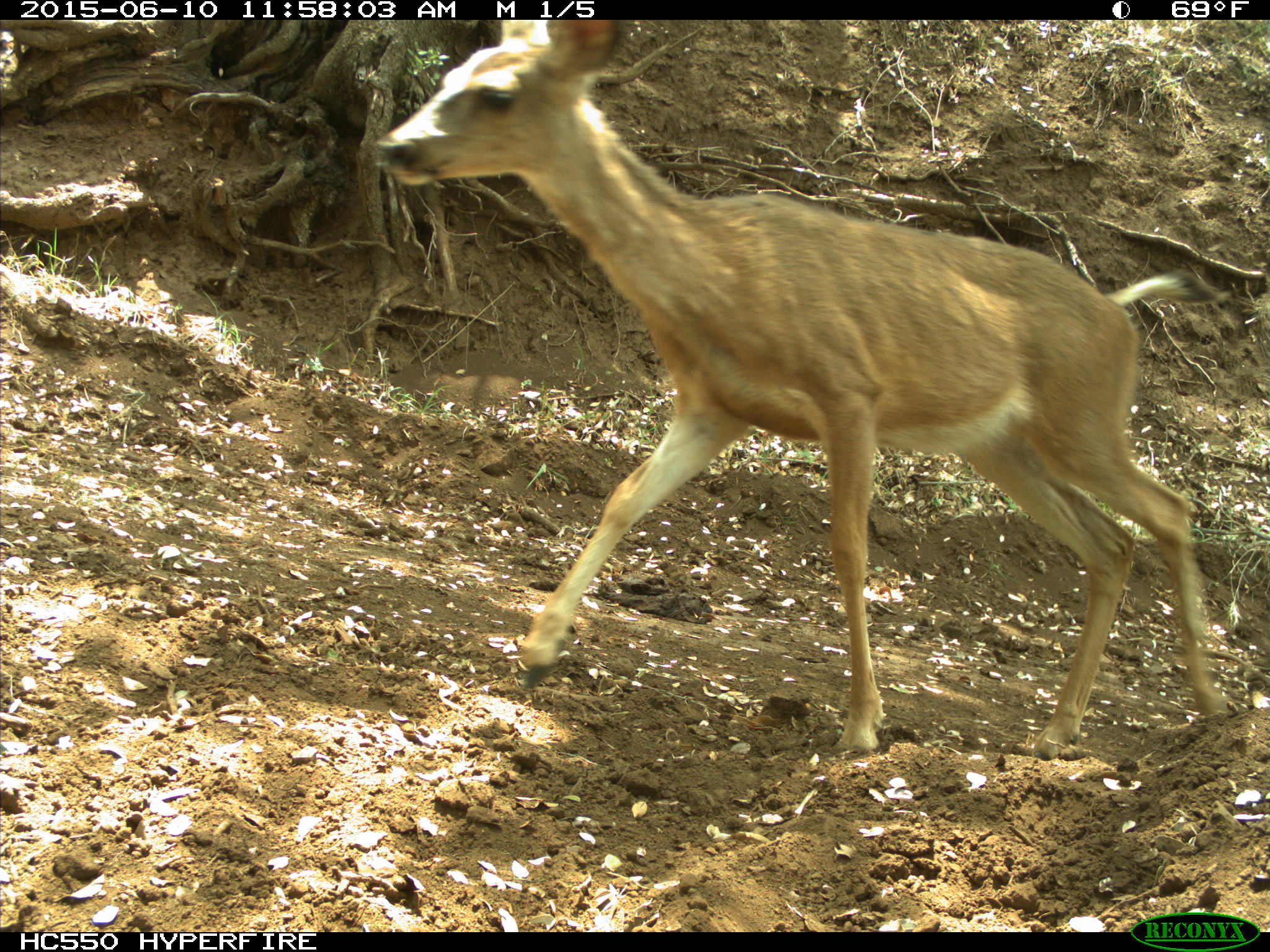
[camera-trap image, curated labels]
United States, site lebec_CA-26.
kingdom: Animalia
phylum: Chordata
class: Mammalia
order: Artiodactyla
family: Cervidae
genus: Odocoileus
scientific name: Odocoileus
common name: deer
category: unidentified deer